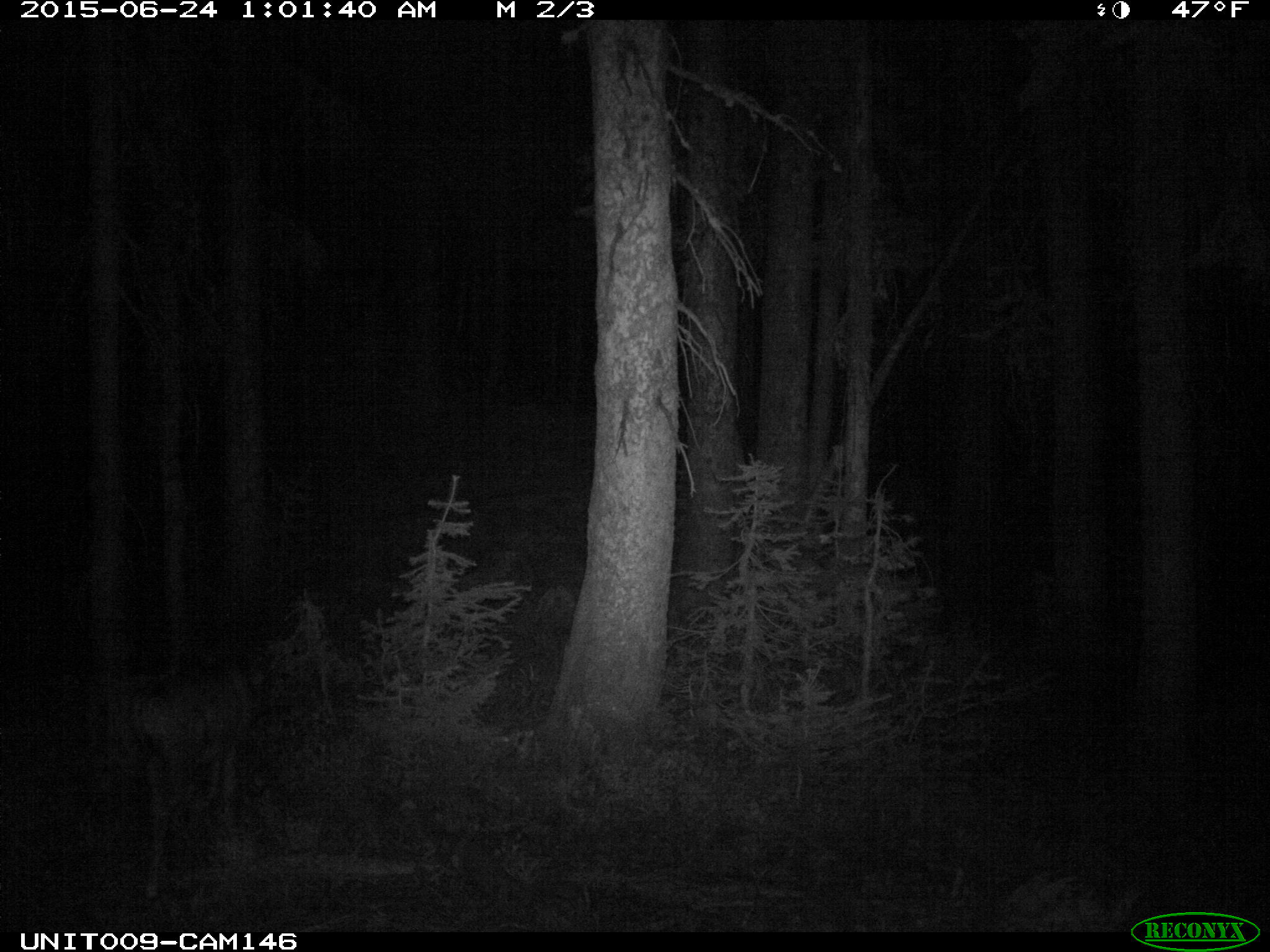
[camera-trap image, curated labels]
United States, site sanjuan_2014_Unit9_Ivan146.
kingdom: Animalia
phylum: Chordata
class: Mammalia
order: Artiodactyla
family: Cervidae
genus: Odocoileus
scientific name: Odocoileus hemionus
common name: mule deer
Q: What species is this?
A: Odocoileus hemionus (mule deer).